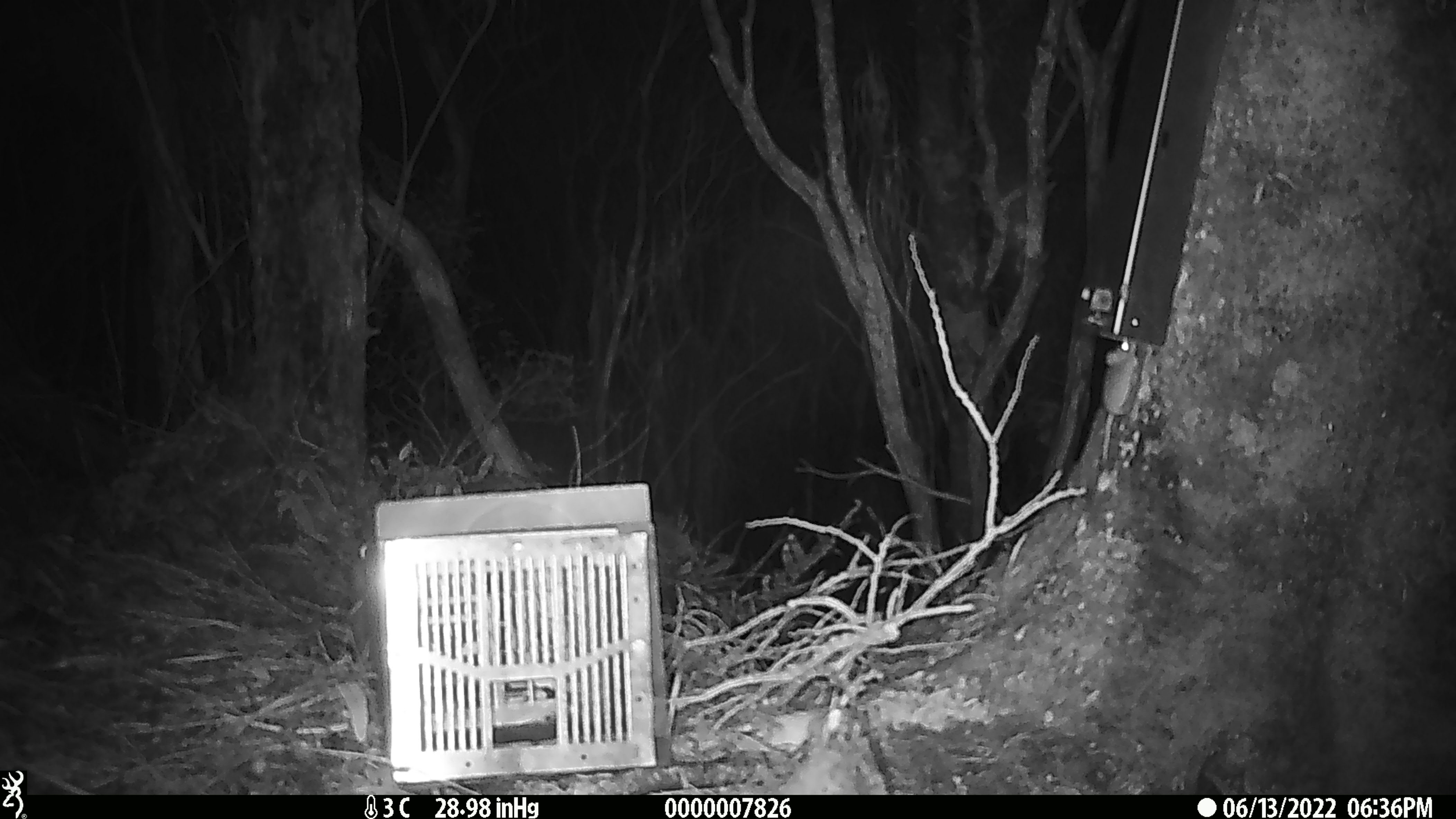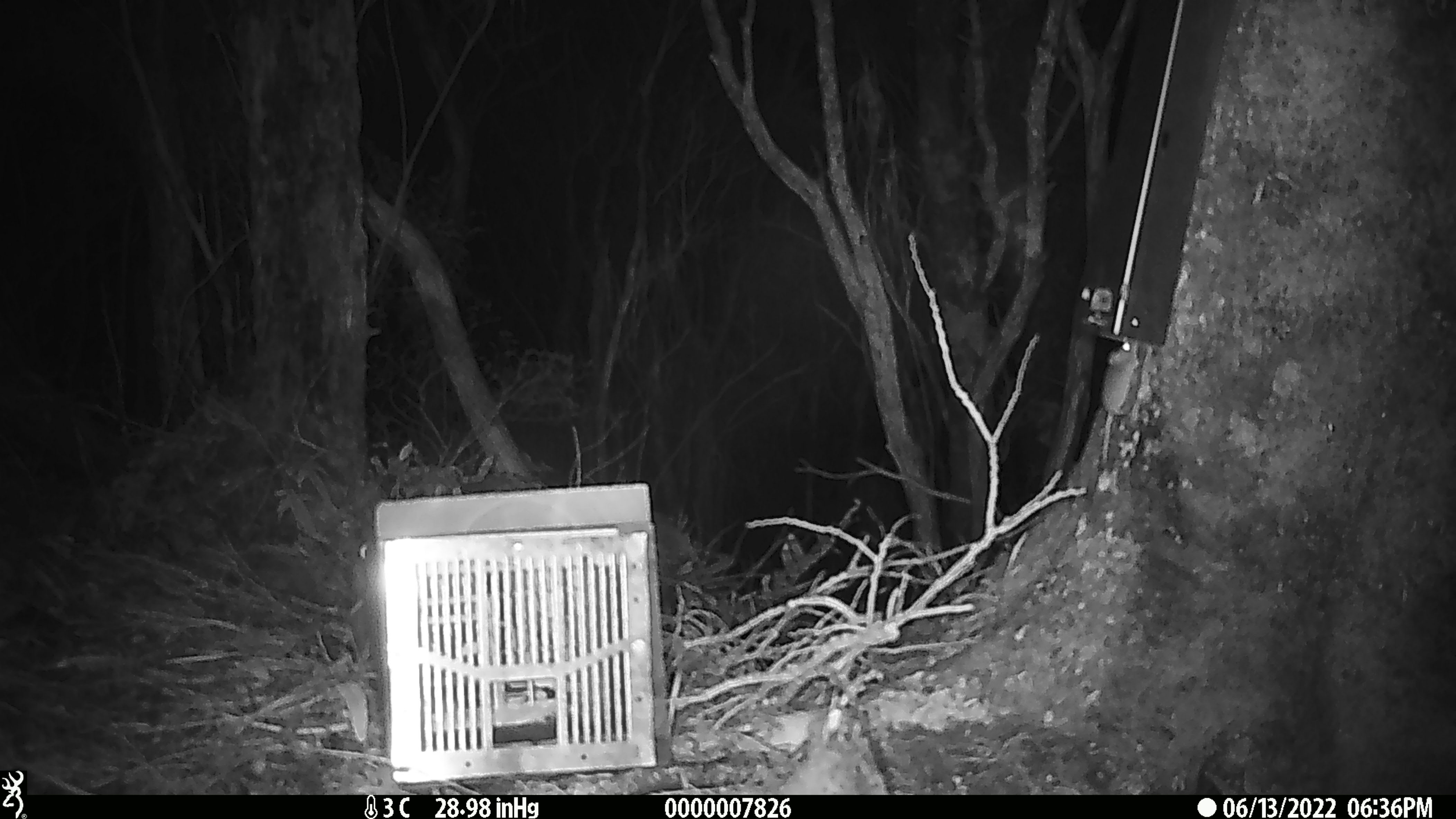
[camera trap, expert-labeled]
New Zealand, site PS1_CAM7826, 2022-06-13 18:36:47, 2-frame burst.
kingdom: Animalia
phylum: Chordata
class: Mammalia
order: Rodentia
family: Muridae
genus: Mus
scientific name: Mus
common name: mouse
Mouse (Mus).